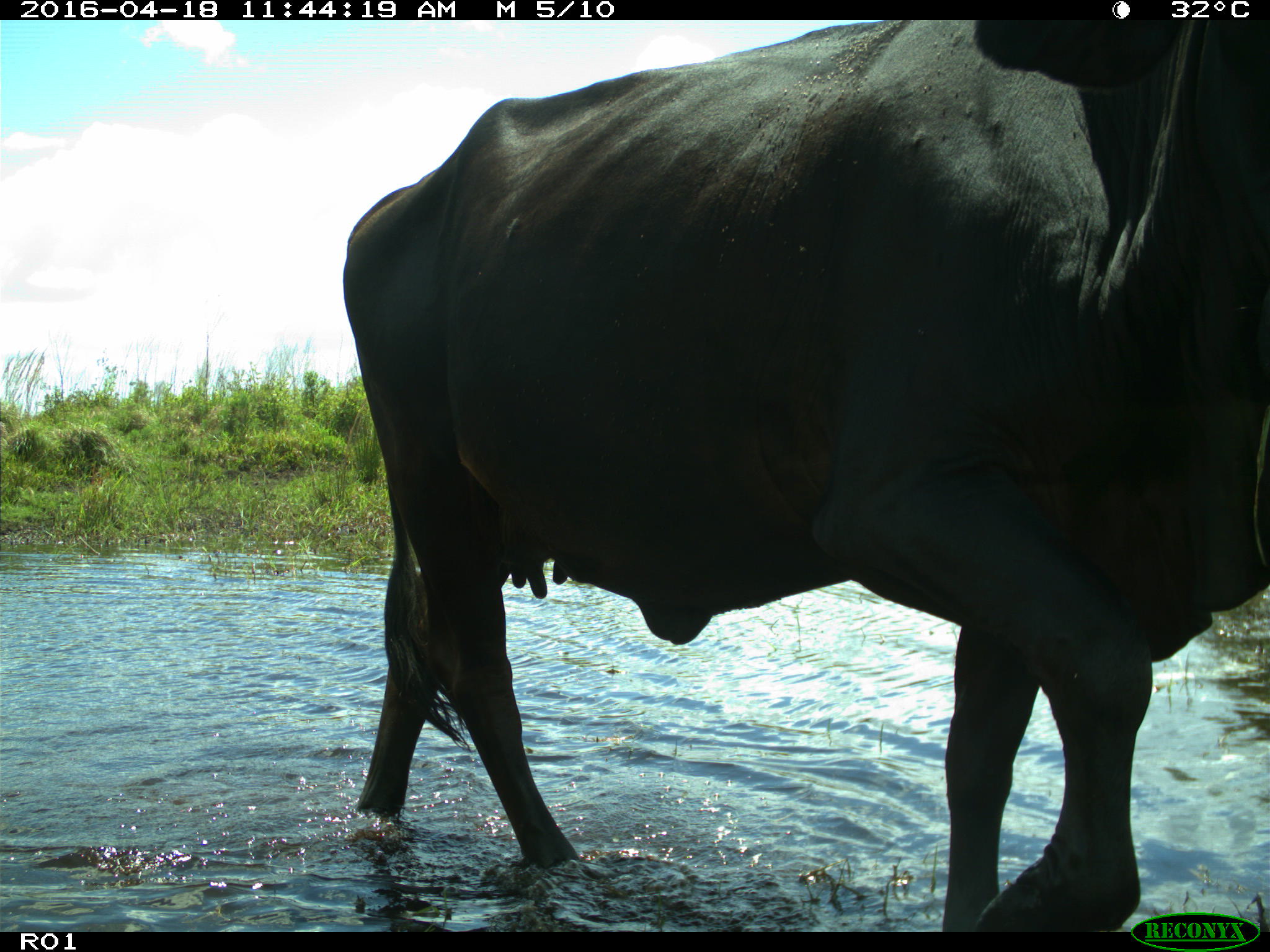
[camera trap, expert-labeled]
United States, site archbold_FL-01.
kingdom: Animalia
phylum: Chordata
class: Mammalia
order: Artiodactyla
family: Bovidae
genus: Bos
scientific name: Bos taurus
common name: domestic cow